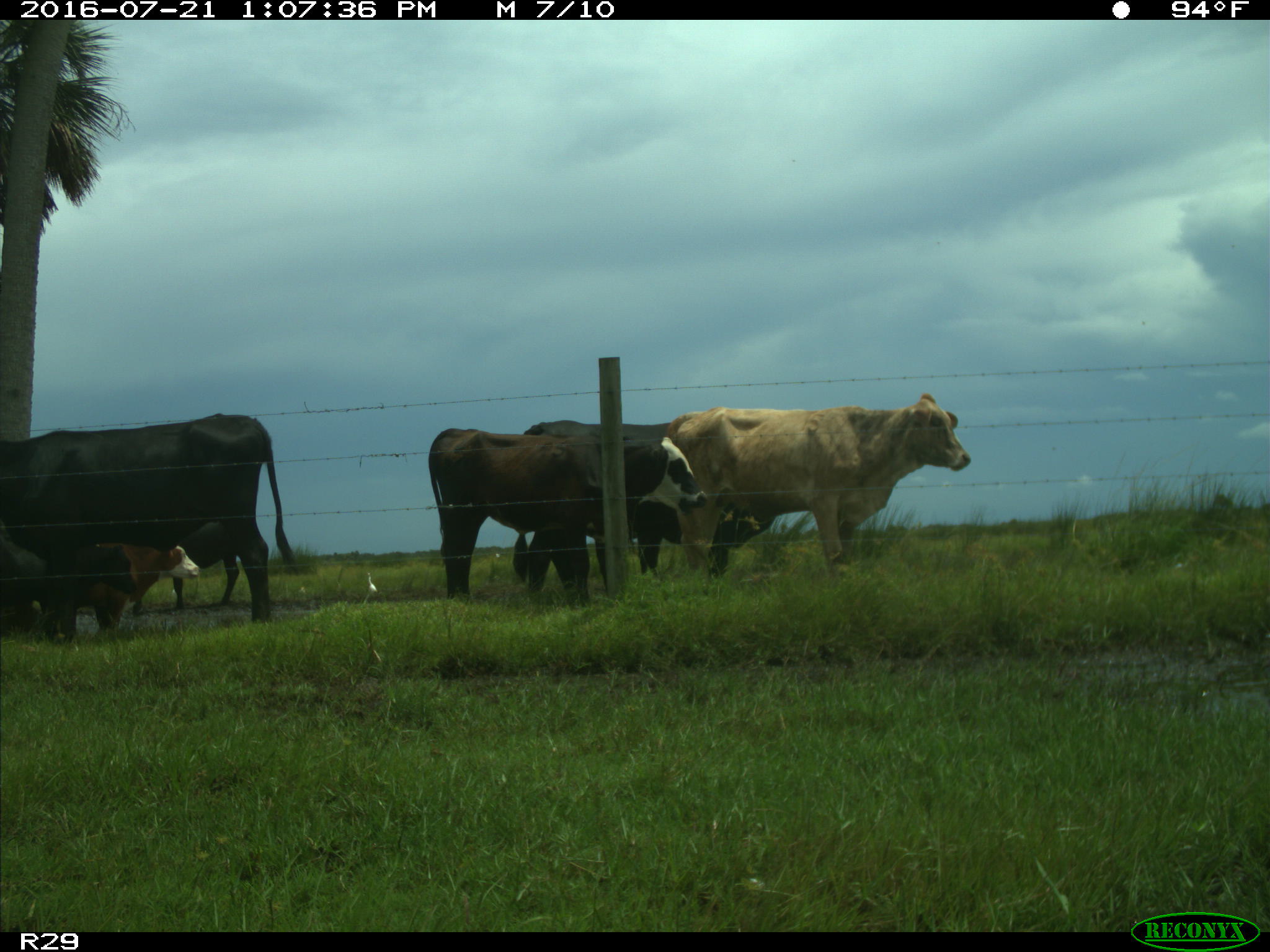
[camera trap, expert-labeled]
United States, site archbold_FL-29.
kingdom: Animalia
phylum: Chordata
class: Mammalia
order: Artiodactyla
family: Bovidae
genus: Bos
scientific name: Bos taurus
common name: domestic cow